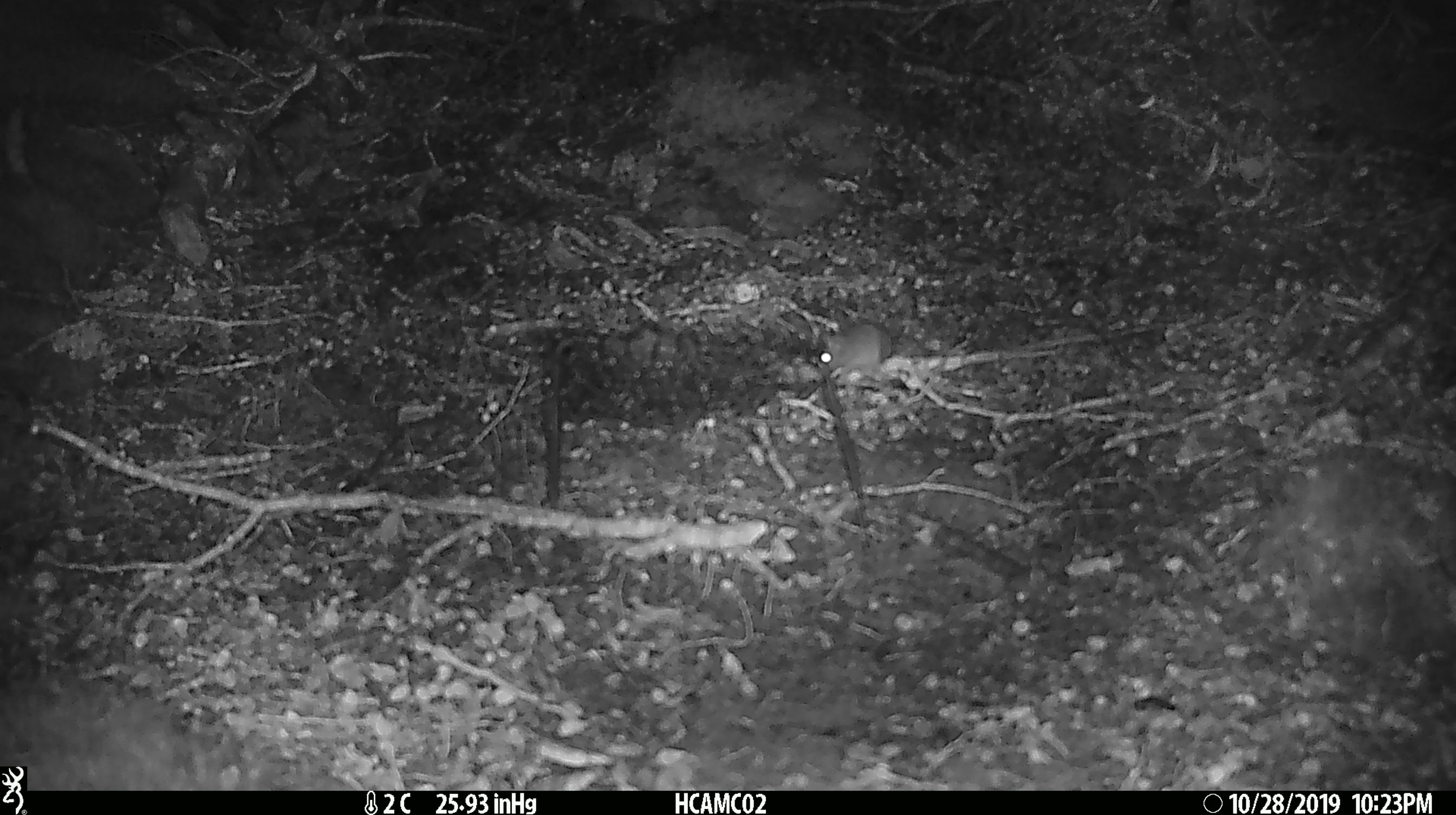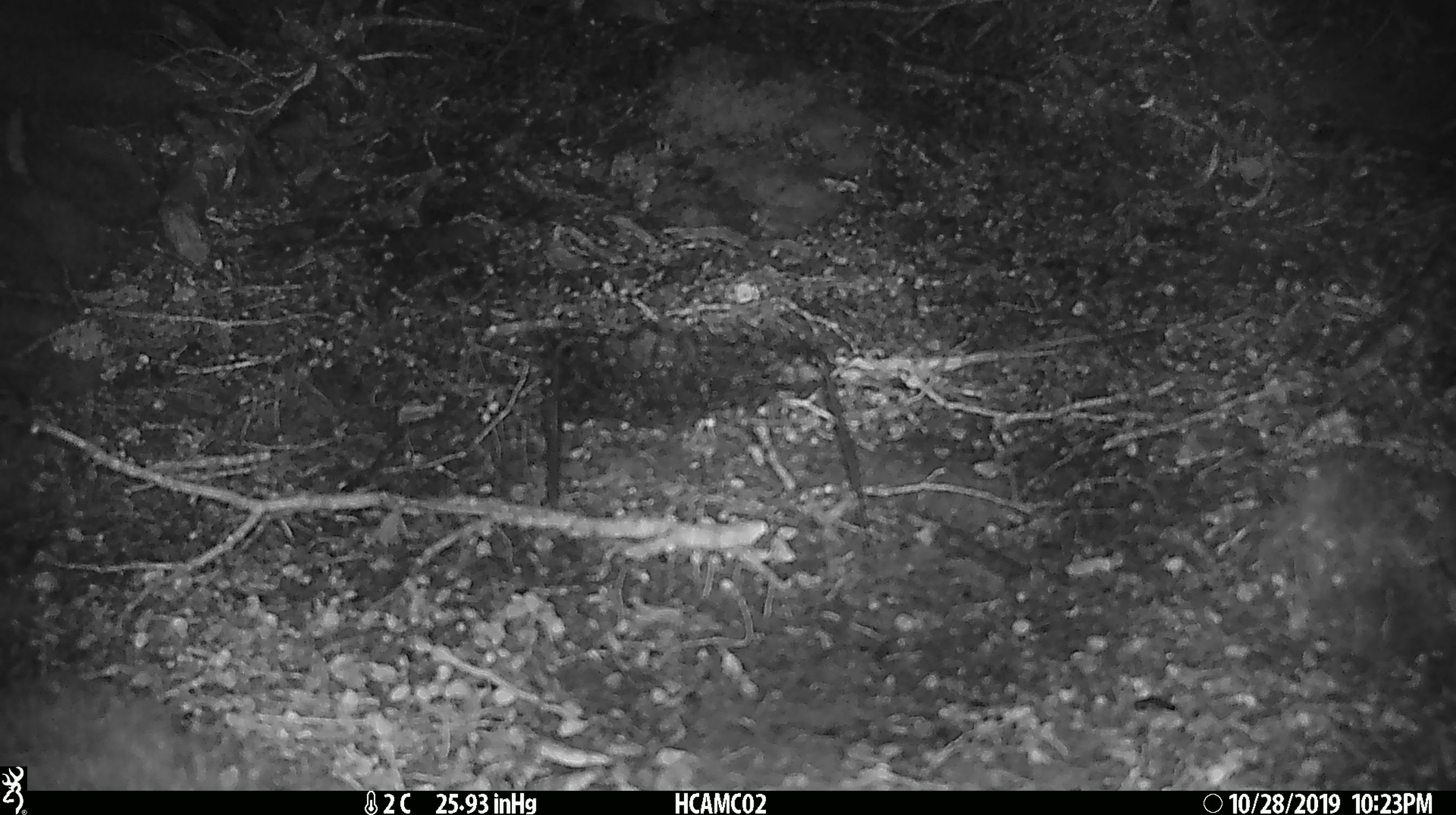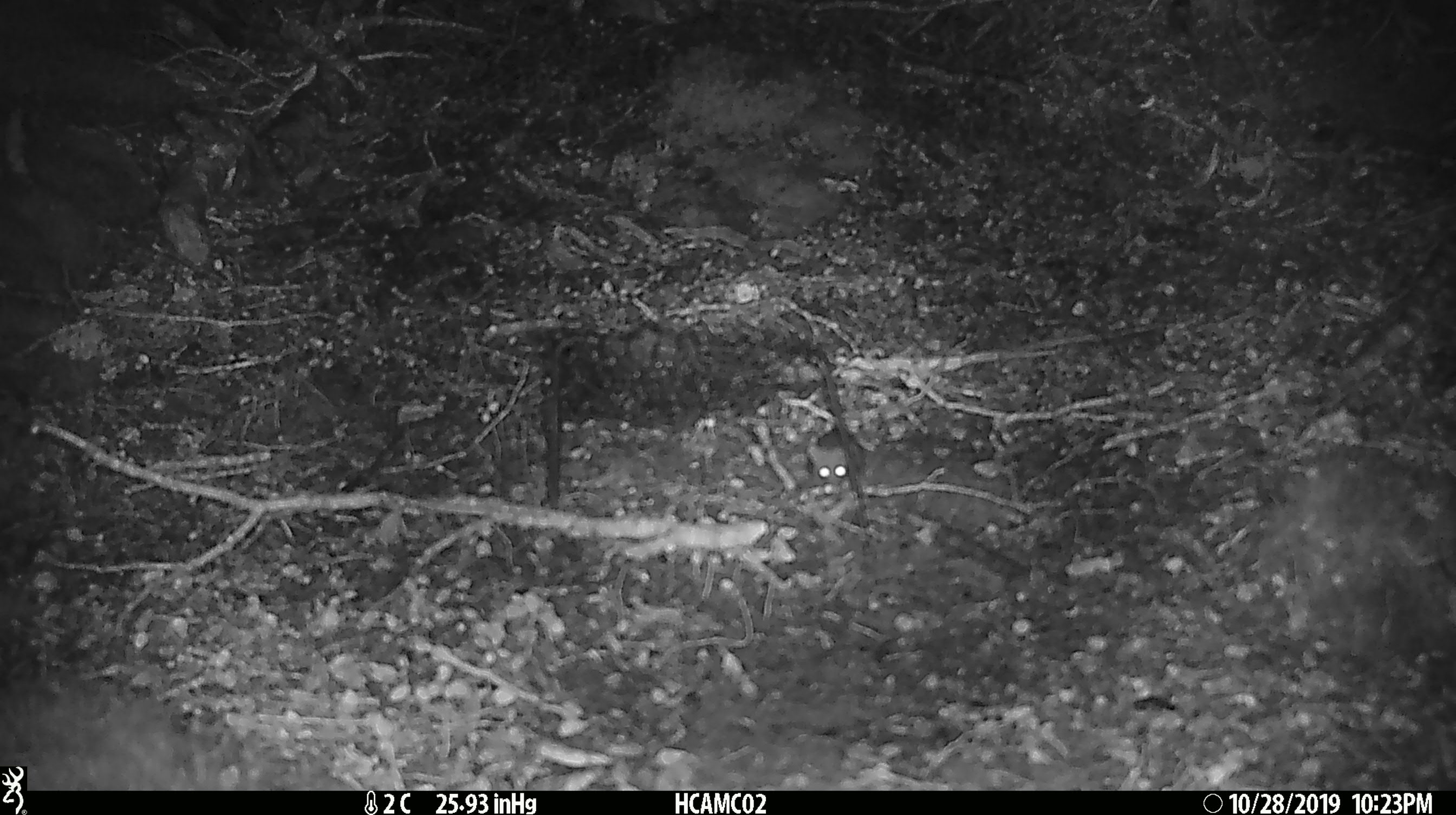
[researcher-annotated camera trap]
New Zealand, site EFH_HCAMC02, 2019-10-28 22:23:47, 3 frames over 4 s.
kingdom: Animalia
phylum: Chordata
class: Mammalia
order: Rodentia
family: Muridae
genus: Mus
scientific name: Mus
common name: mouse